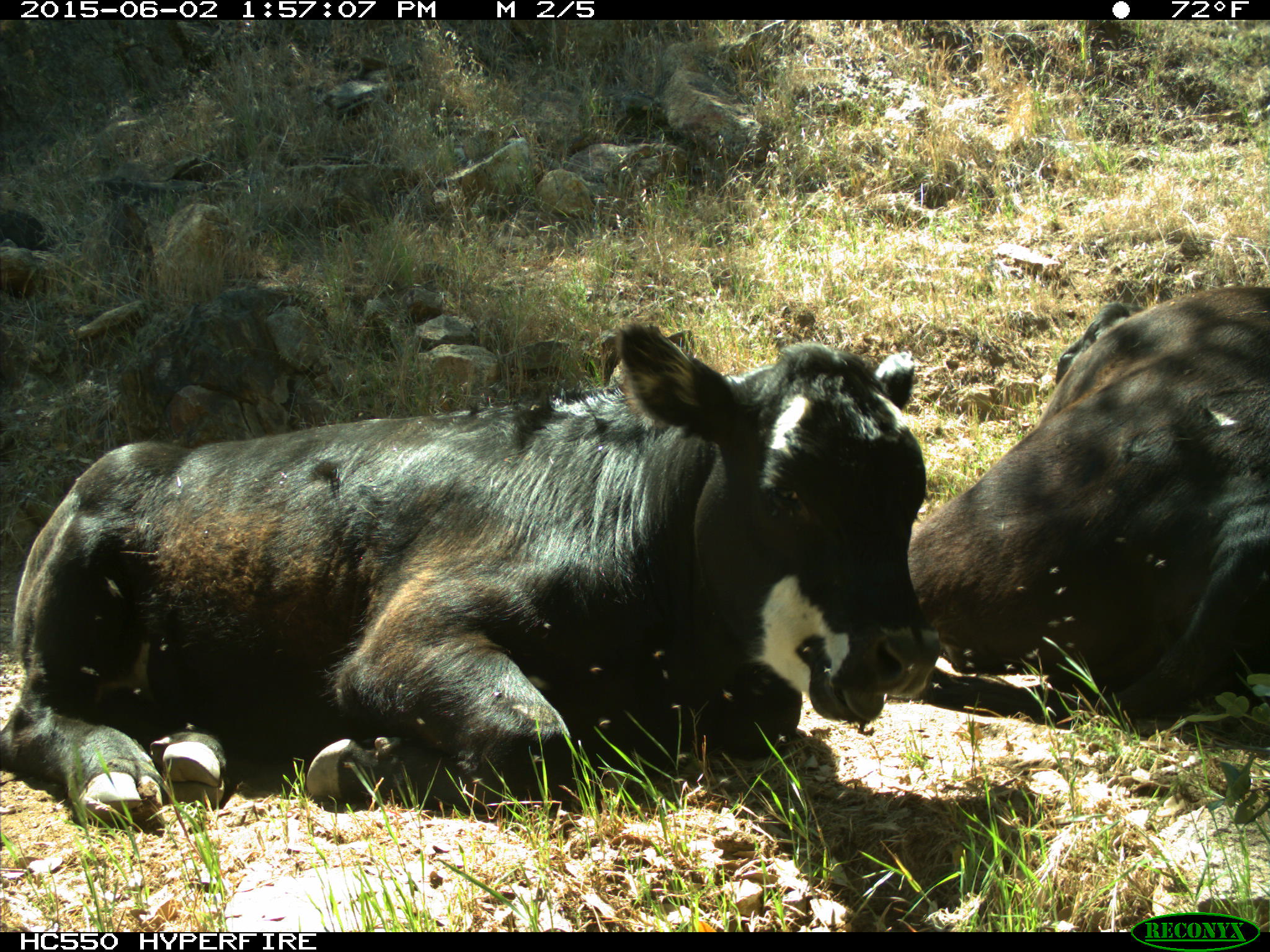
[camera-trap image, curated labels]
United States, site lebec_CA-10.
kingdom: Animalia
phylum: Chordata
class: Mammalia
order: Artiodactyla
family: Bovidae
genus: Bos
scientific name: Bos taurus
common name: domestic cow